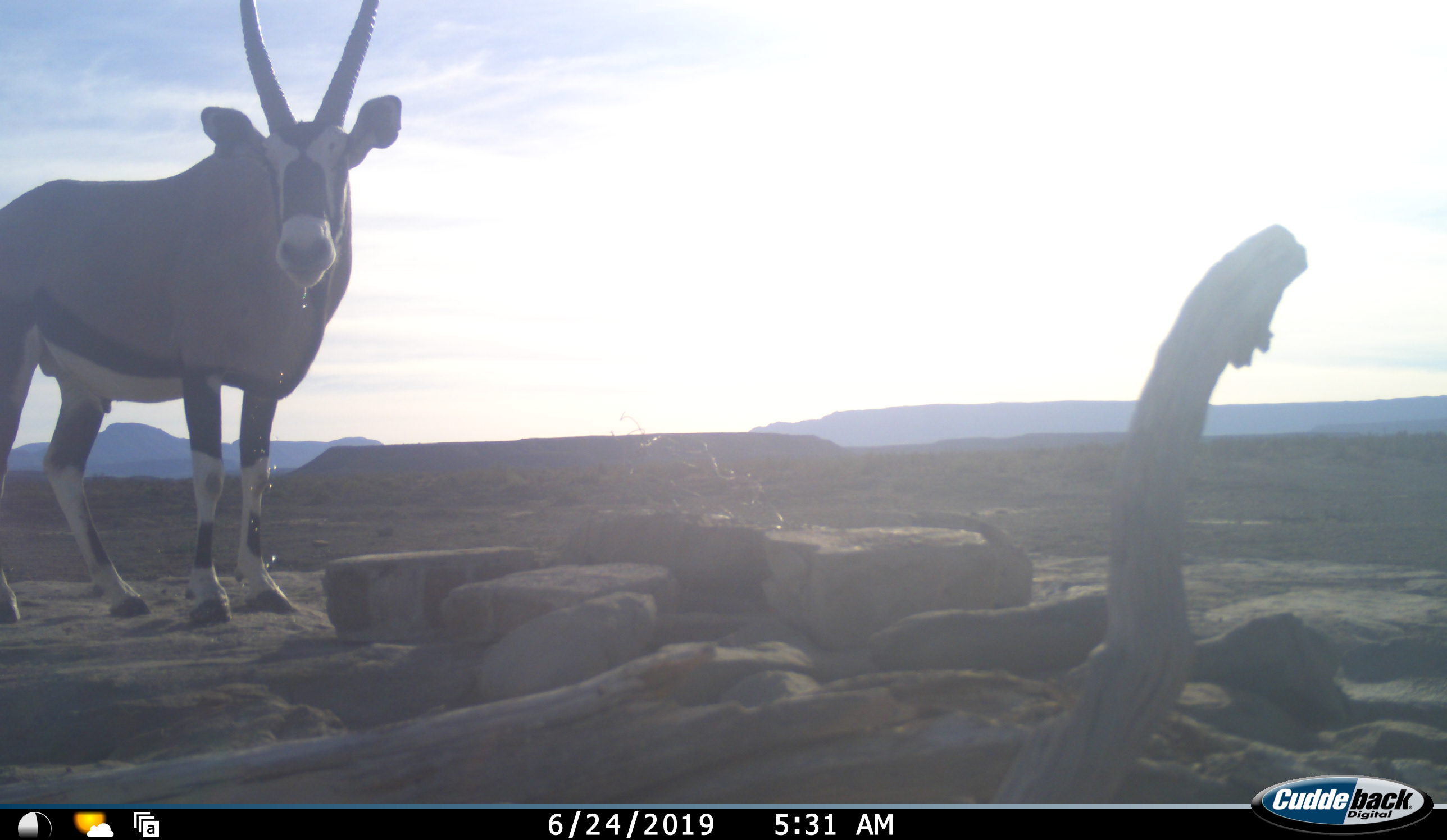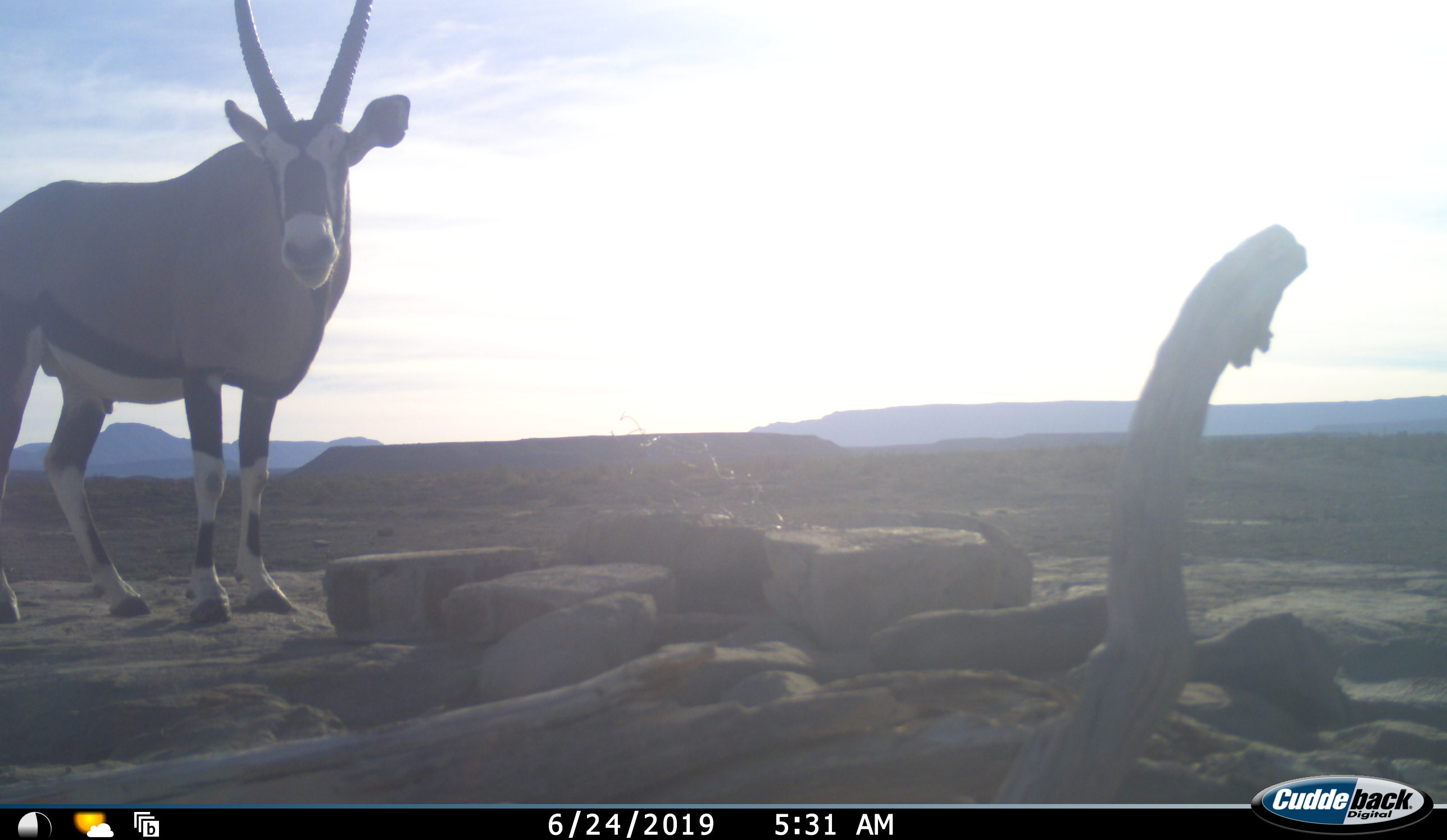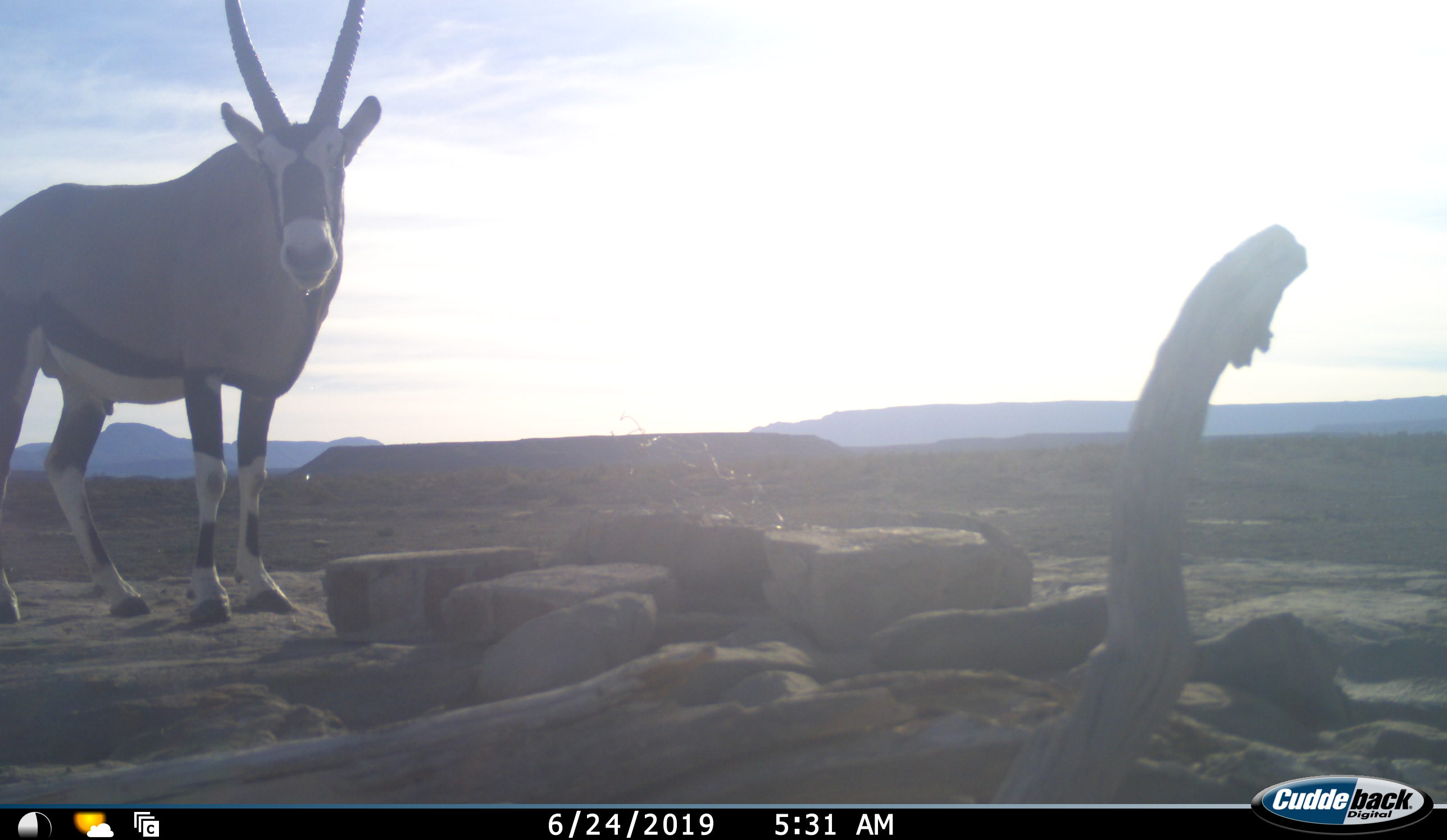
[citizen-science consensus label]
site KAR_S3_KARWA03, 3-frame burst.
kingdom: Animalia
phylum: Chordata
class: Mammalia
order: Artiodactyla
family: Bovidae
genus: Oryx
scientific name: Oryx gazella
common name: gemsbok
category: oryx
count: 1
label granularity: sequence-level